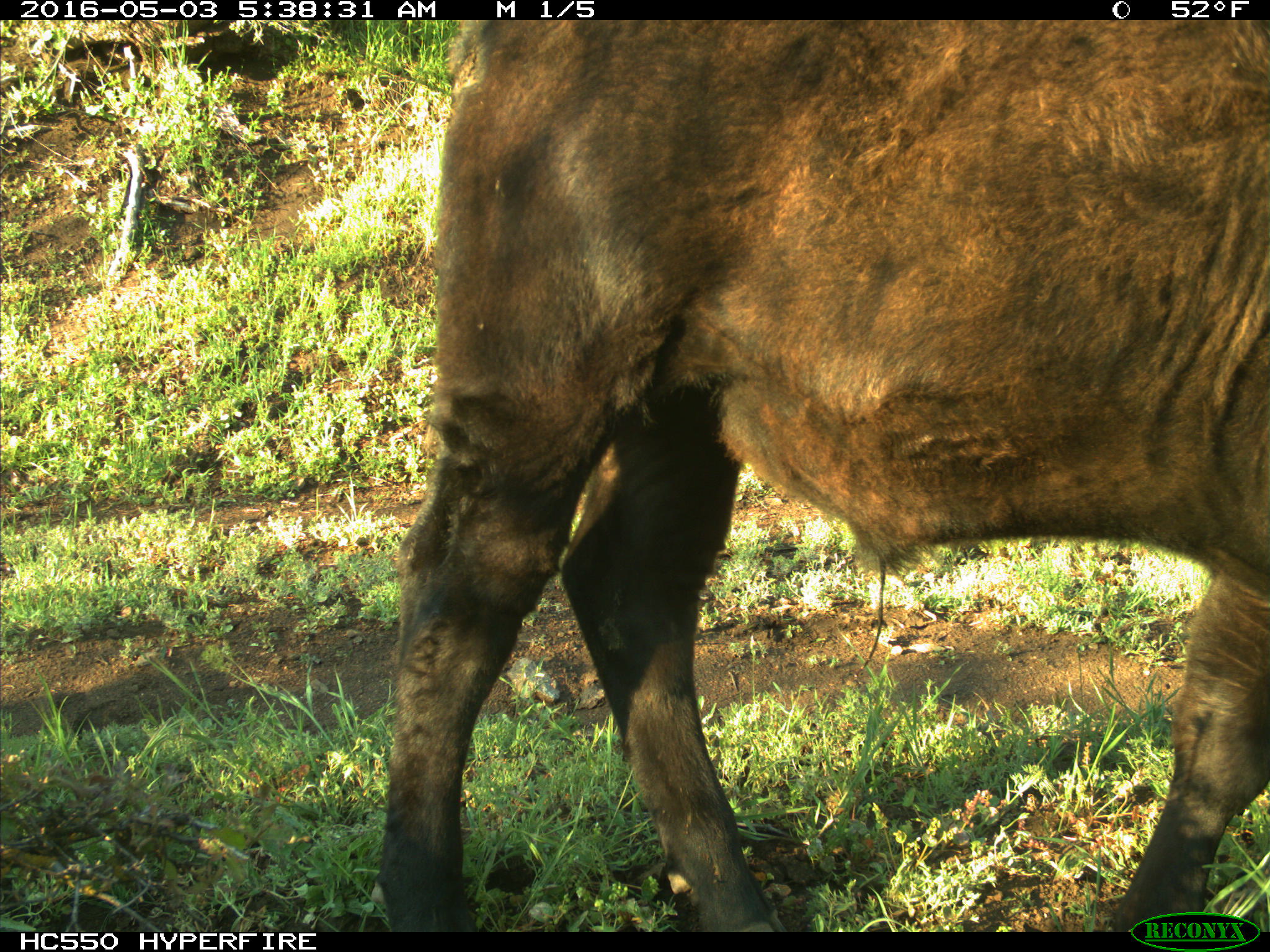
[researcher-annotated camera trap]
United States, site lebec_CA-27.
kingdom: Animalia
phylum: Chordata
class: Mammalia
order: Artiodactyla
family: Bovidae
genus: Bos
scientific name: Bos taurus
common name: domestic cow